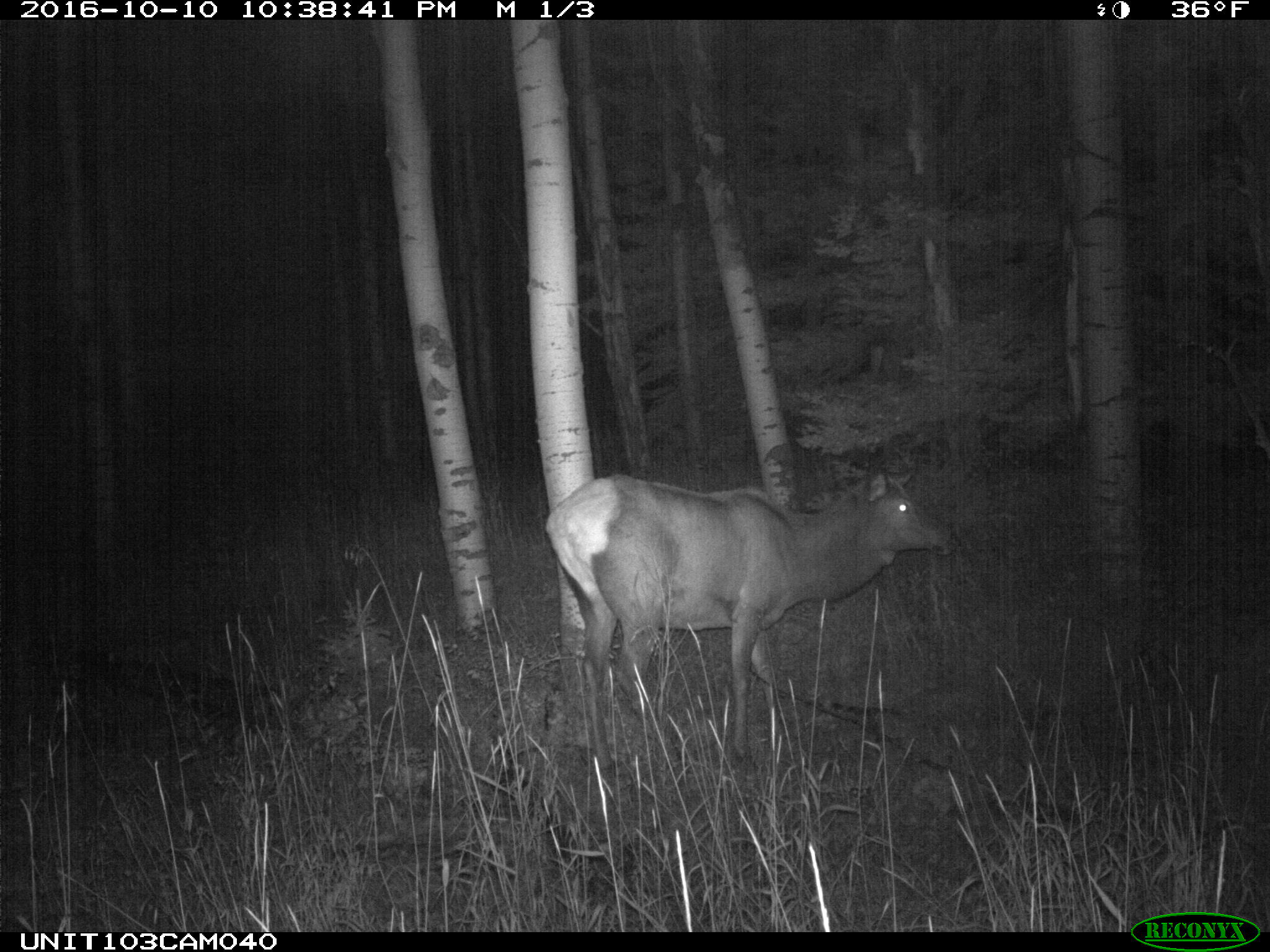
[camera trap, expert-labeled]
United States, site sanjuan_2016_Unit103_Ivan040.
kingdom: Animalia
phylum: Chordata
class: Mammalia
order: Artiodactyla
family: Cervidae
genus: Cervus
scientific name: Cervus elaphus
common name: red deer